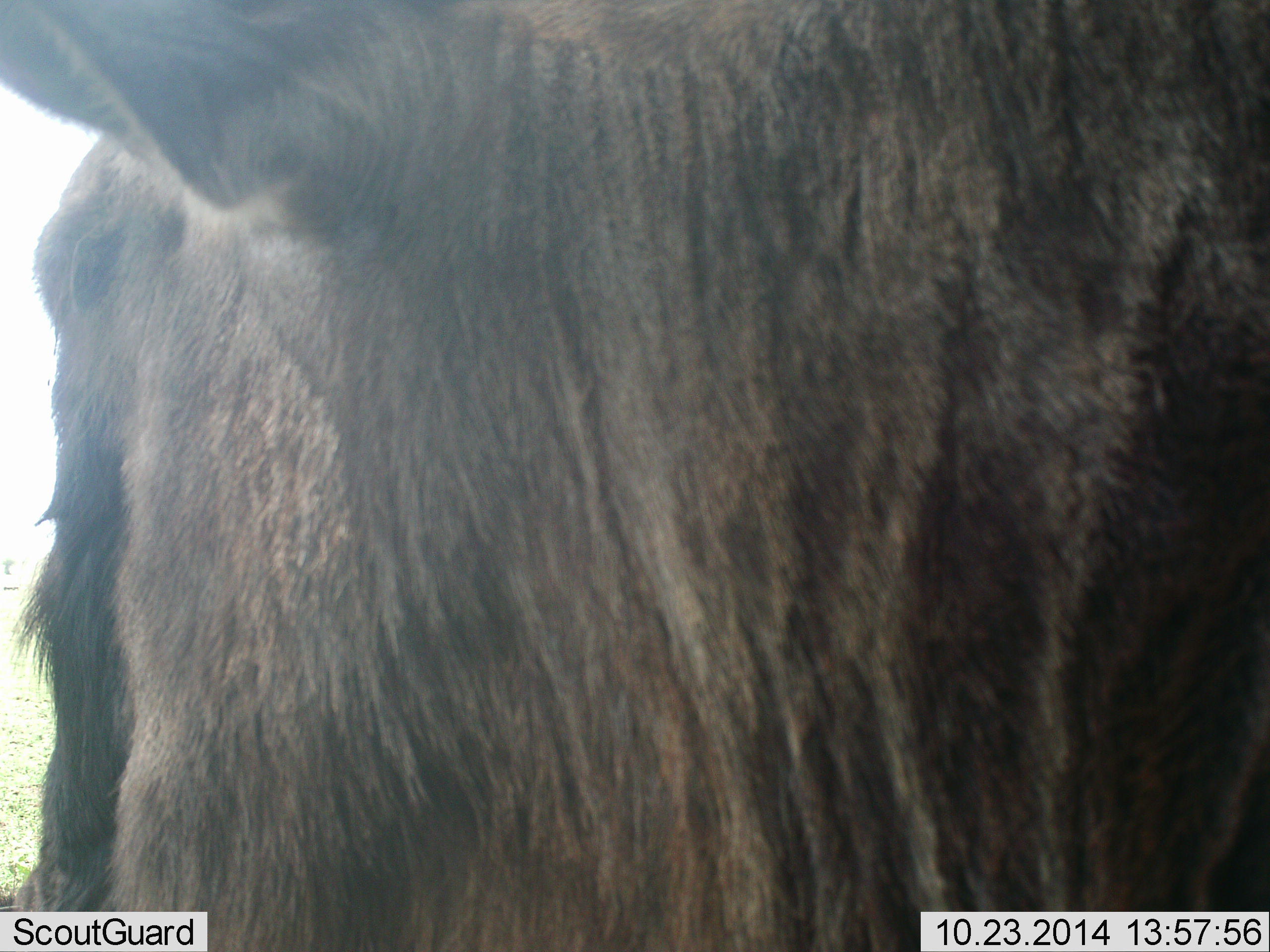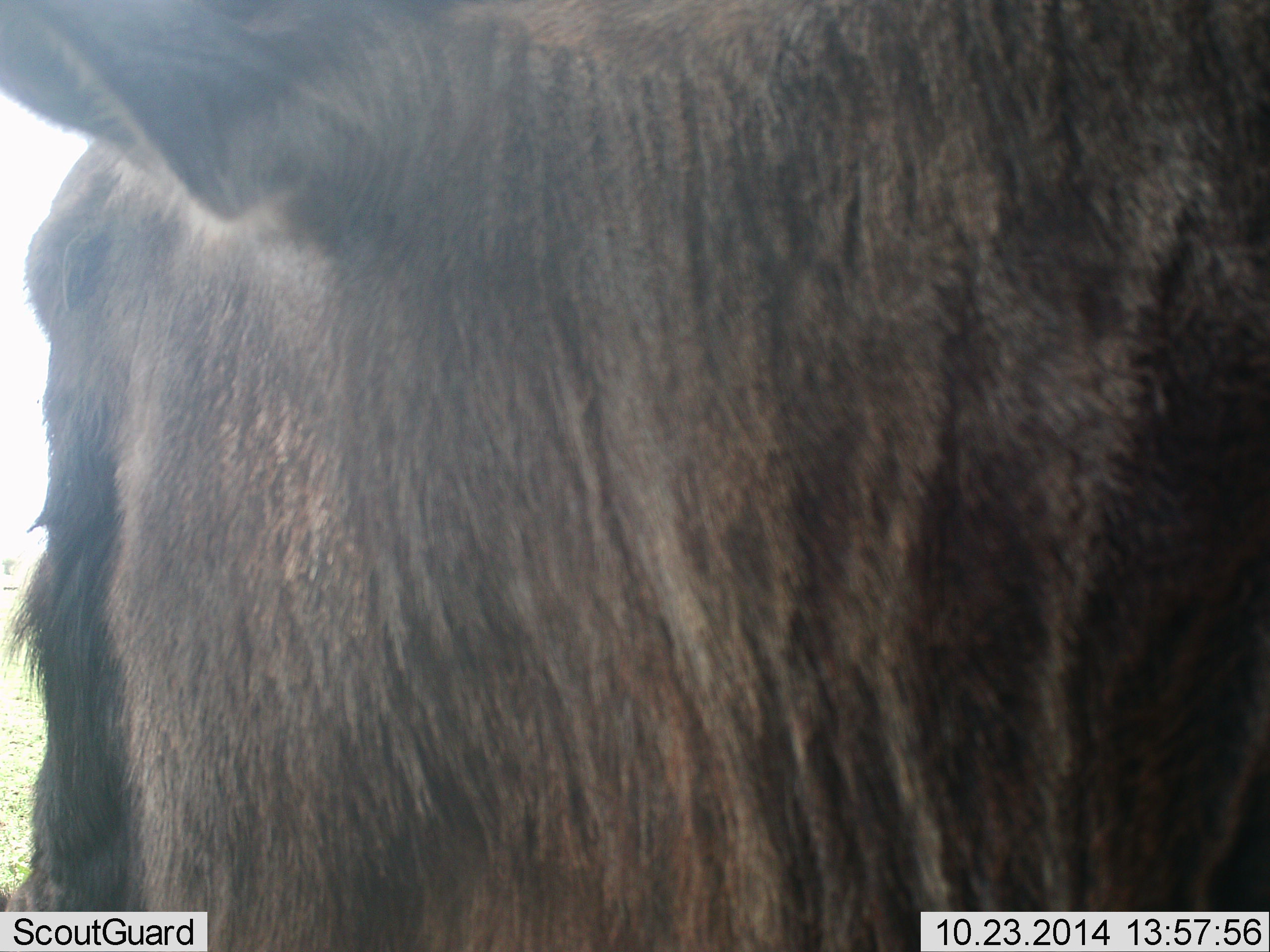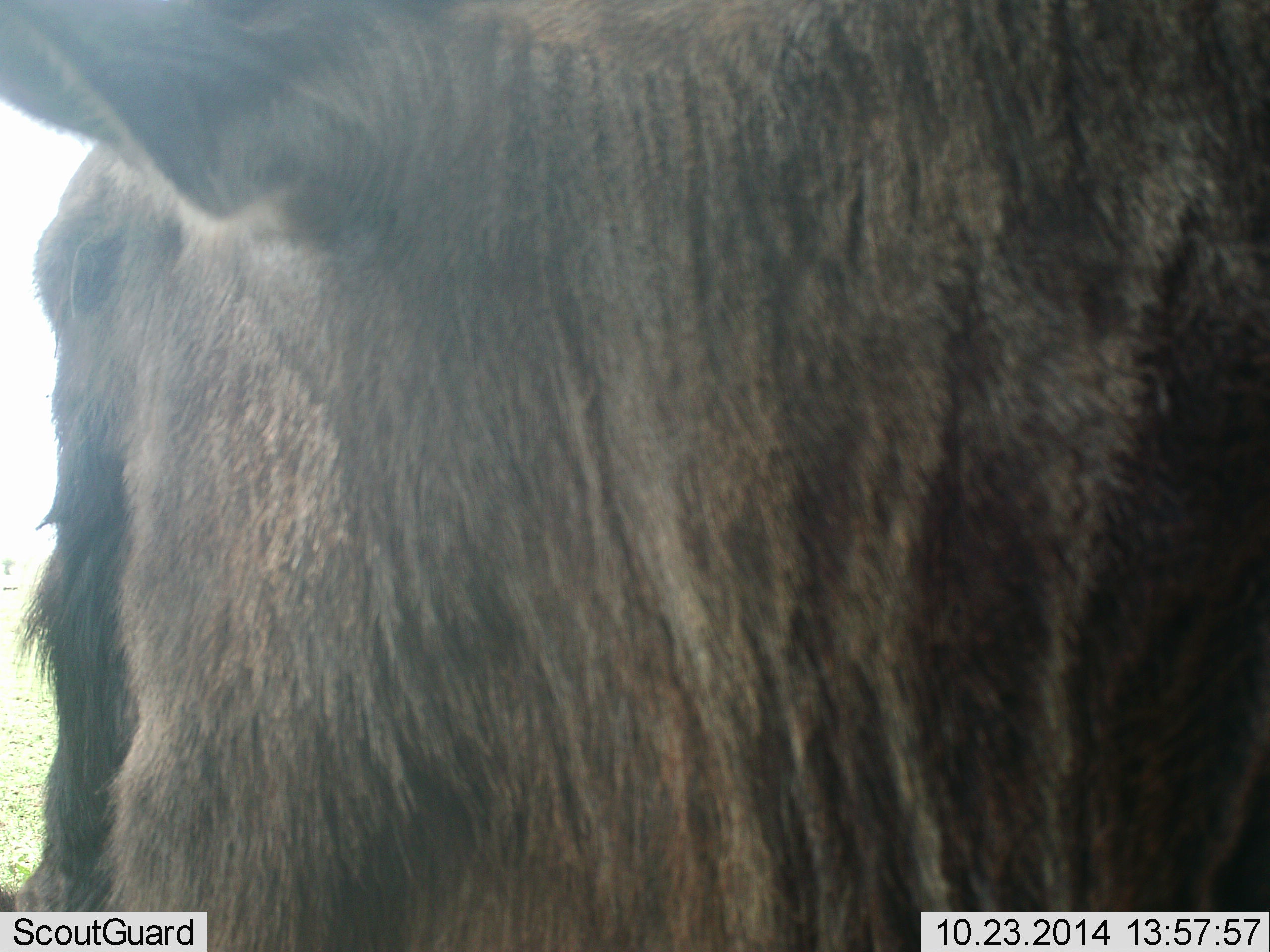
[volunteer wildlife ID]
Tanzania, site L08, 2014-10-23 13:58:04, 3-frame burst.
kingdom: Animalia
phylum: Chordata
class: Mammalia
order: Artiodactyla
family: Bovidae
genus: Connochaetes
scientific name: Connochaetes taurinus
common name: blue wildebeest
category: wildebeest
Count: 1.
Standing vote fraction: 100%.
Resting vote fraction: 0%.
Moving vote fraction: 0%.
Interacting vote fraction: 0%.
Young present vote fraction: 0%.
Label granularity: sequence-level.